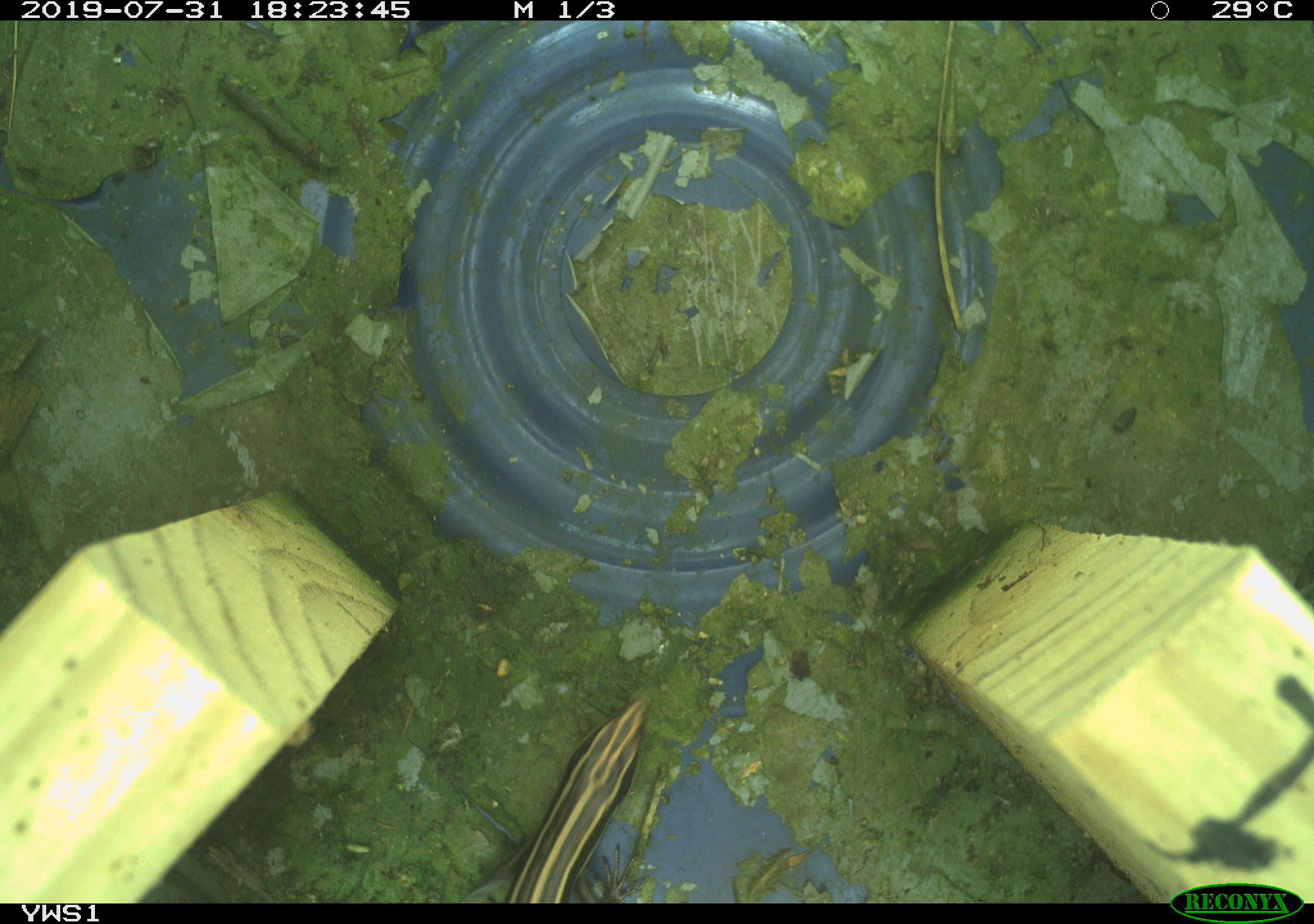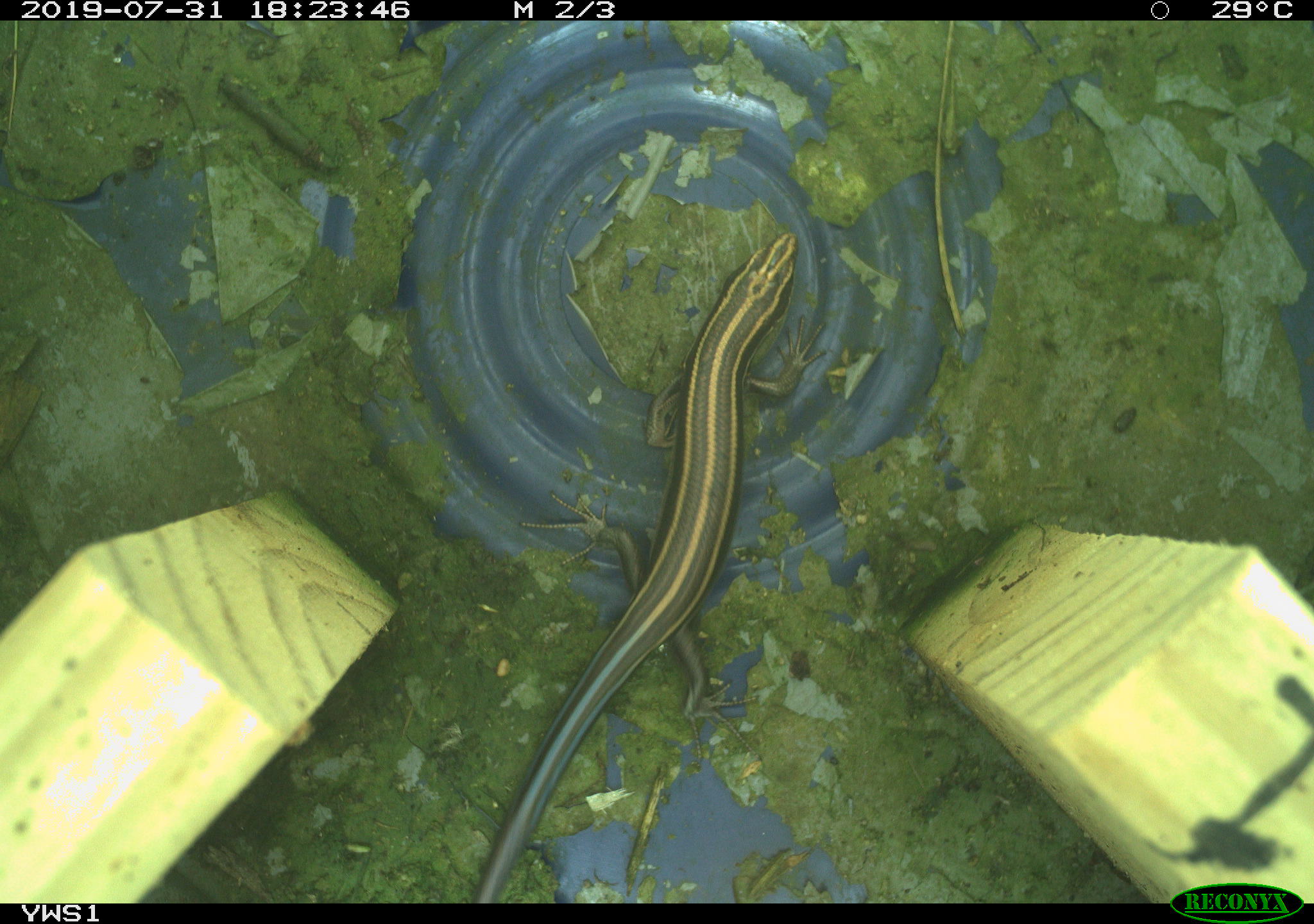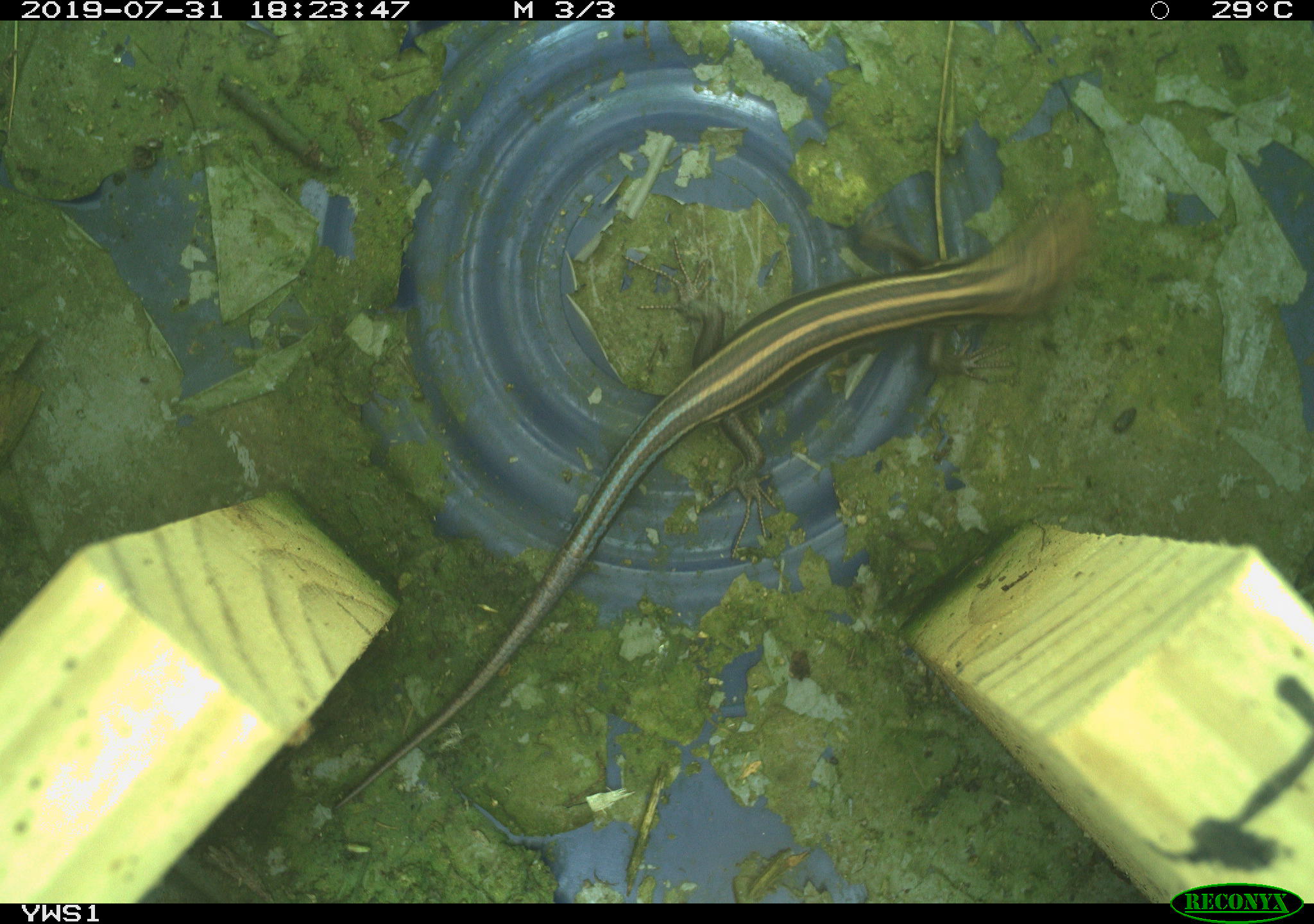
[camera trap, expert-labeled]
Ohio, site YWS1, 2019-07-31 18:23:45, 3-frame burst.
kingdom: Animalia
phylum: Chordata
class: Reptilia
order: Squamata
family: Scincidae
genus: Plestiodon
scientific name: Plestiodon fasciatus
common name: common five-lined skink